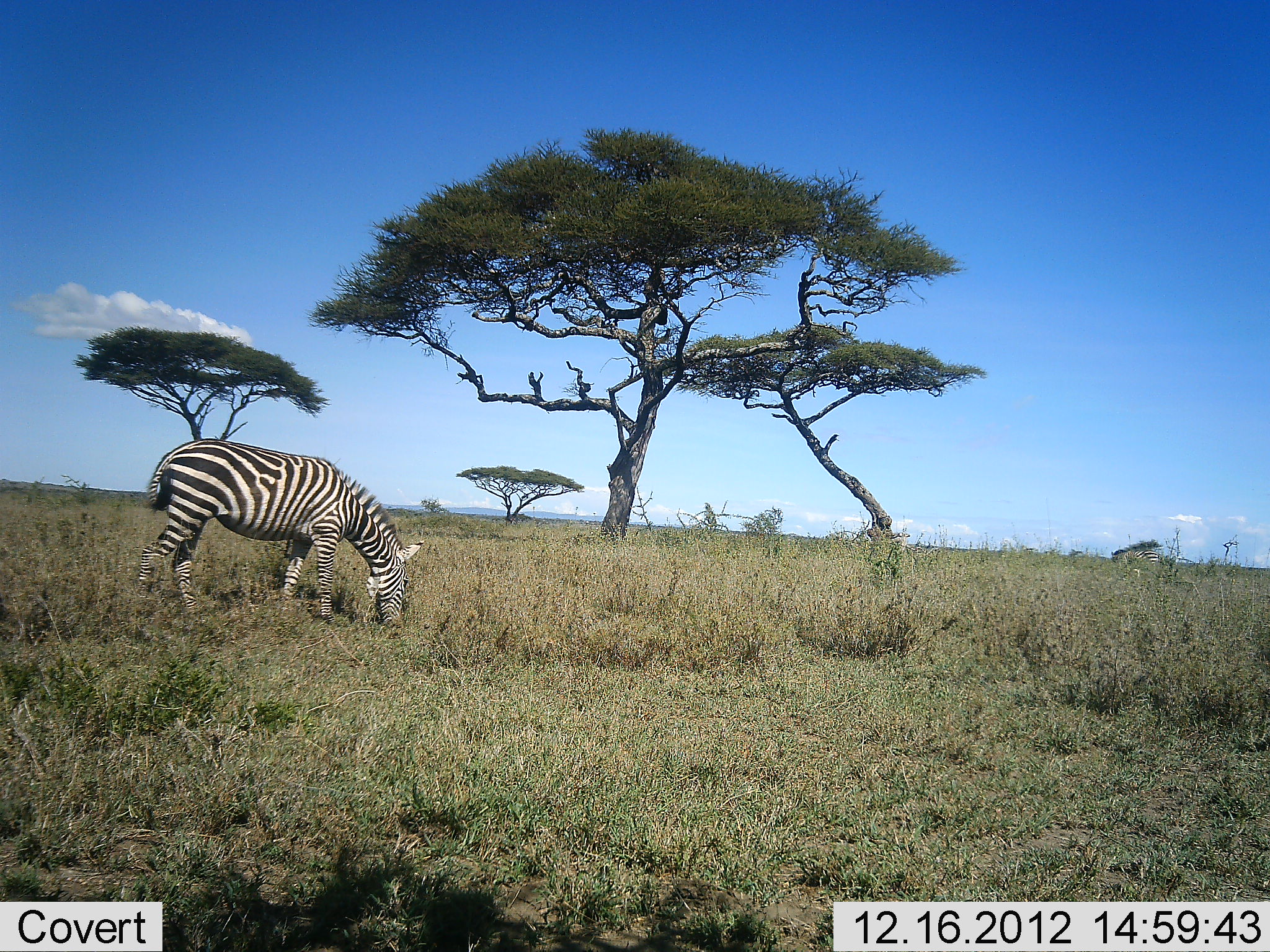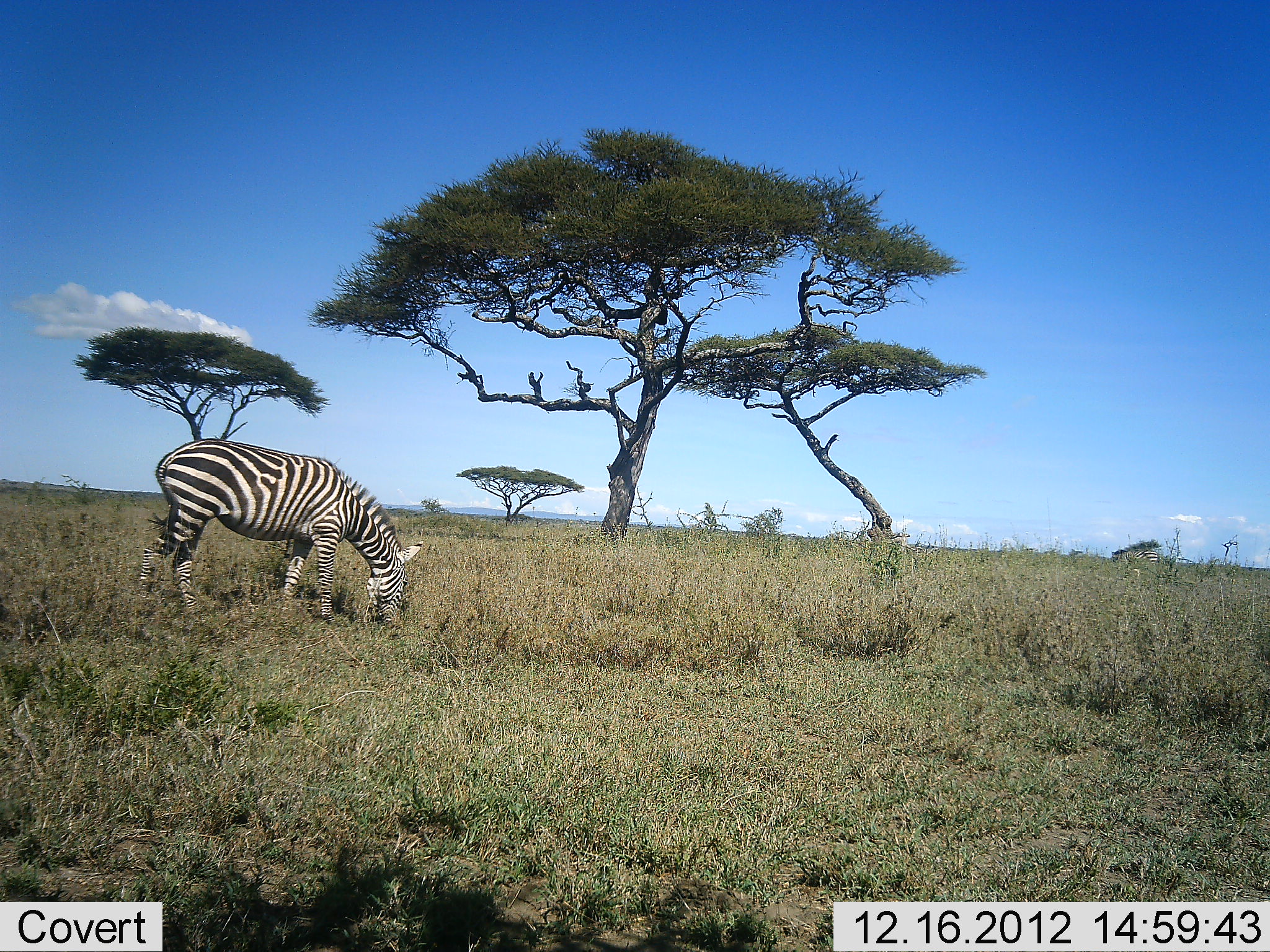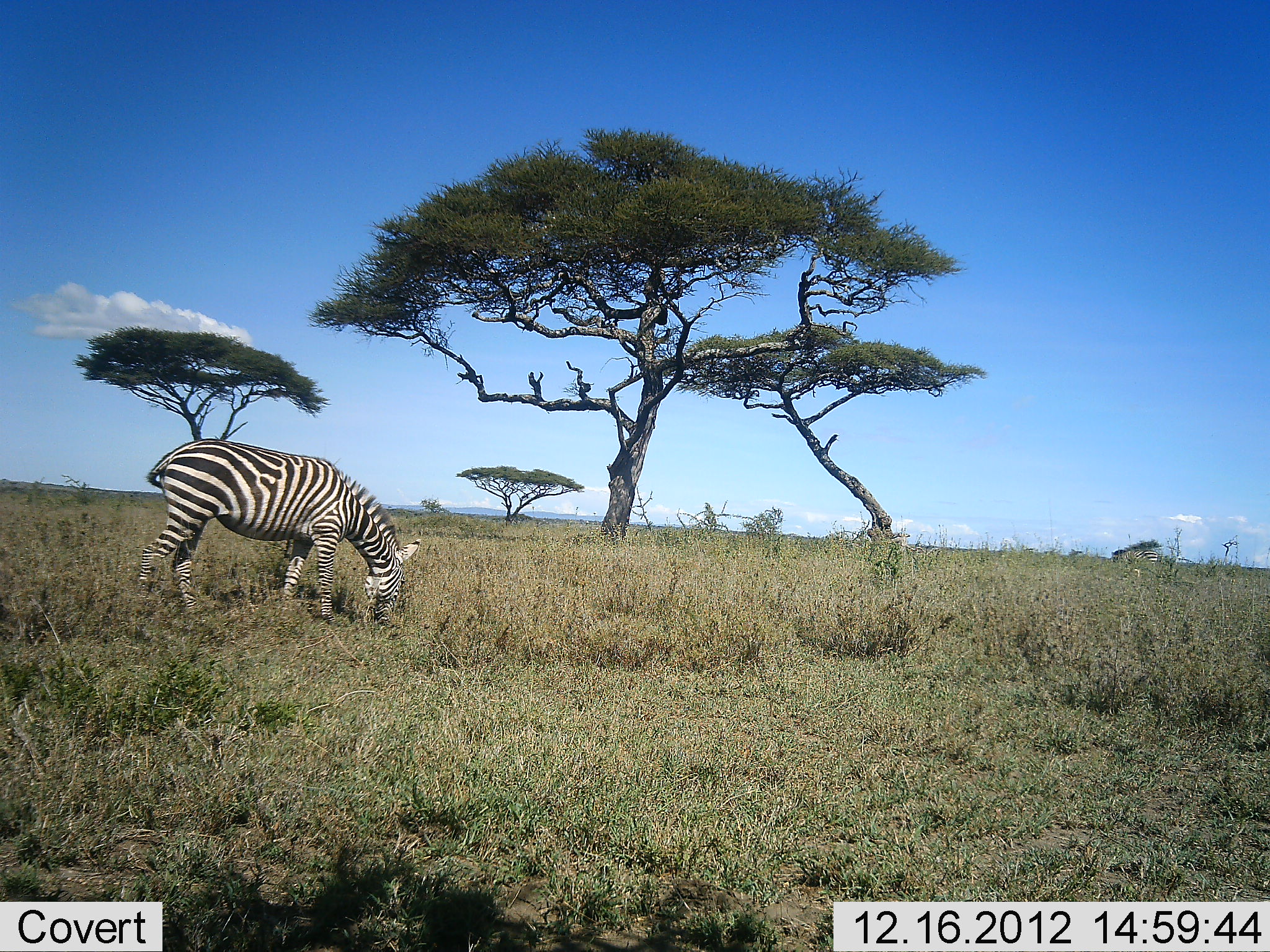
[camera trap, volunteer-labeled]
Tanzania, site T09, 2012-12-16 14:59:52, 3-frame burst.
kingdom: Animalia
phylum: Chordata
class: Mammalia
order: Perissodactyla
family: Equidae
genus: Equus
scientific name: Equus quagga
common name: plains zebra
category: zebra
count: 1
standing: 30%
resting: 0%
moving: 0%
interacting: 0%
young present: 0%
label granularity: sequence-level